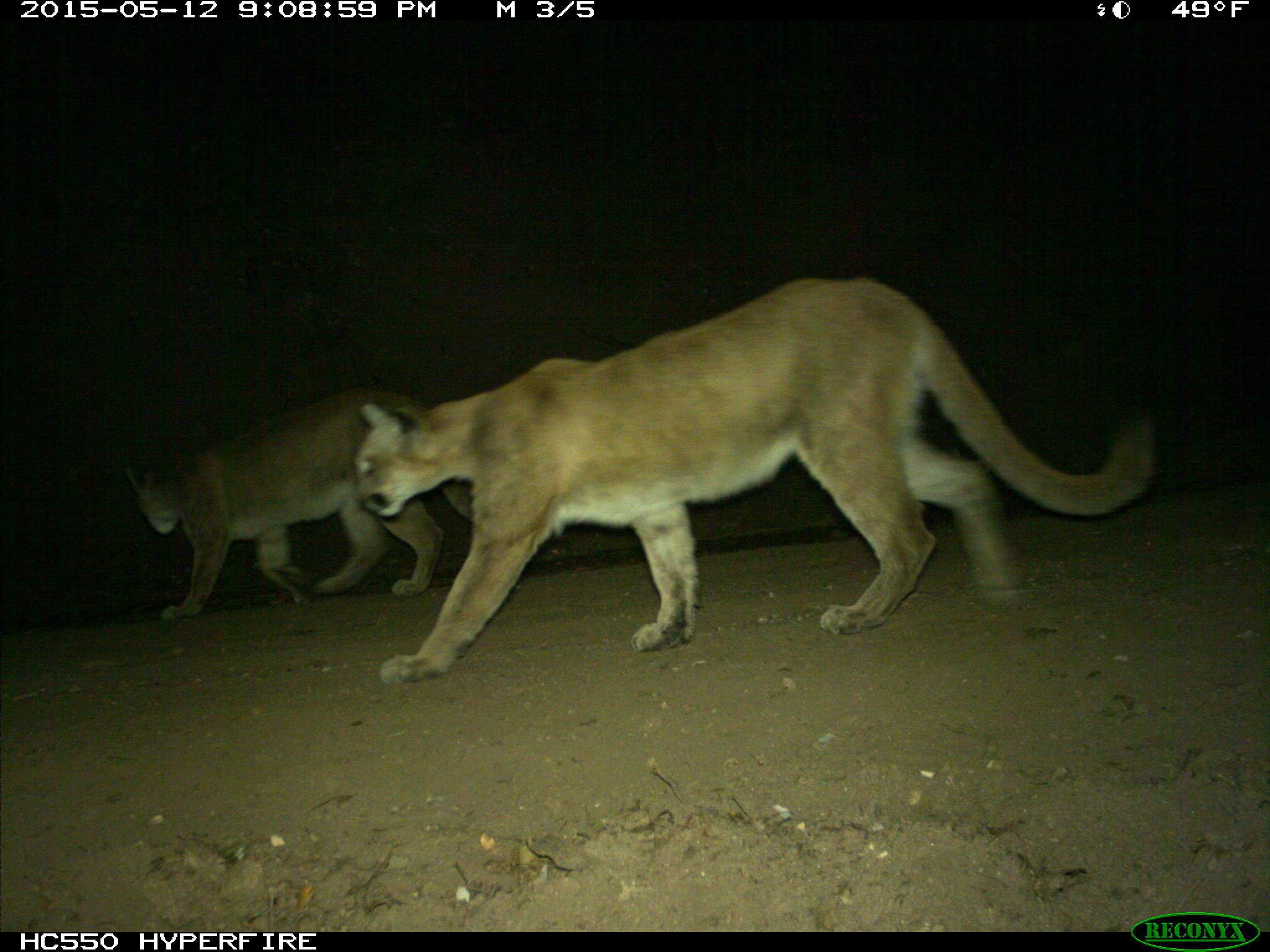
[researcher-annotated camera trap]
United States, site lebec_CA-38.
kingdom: Animalia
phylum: Chordata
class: Mammalia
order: Carnivora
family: Felidae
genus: Puma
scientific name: Puma concolor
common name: mountain lion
Puma concolor (mountain lion).